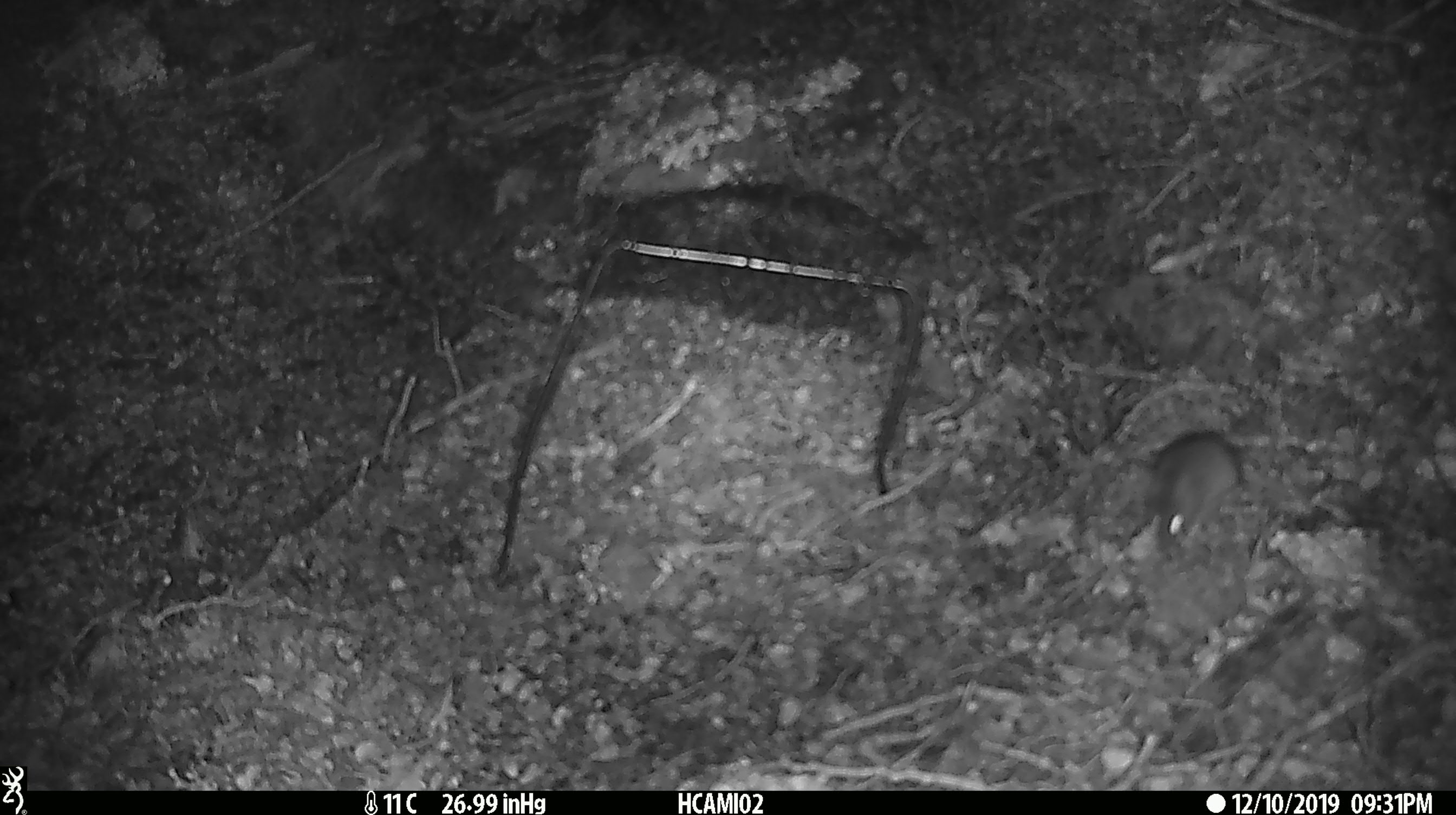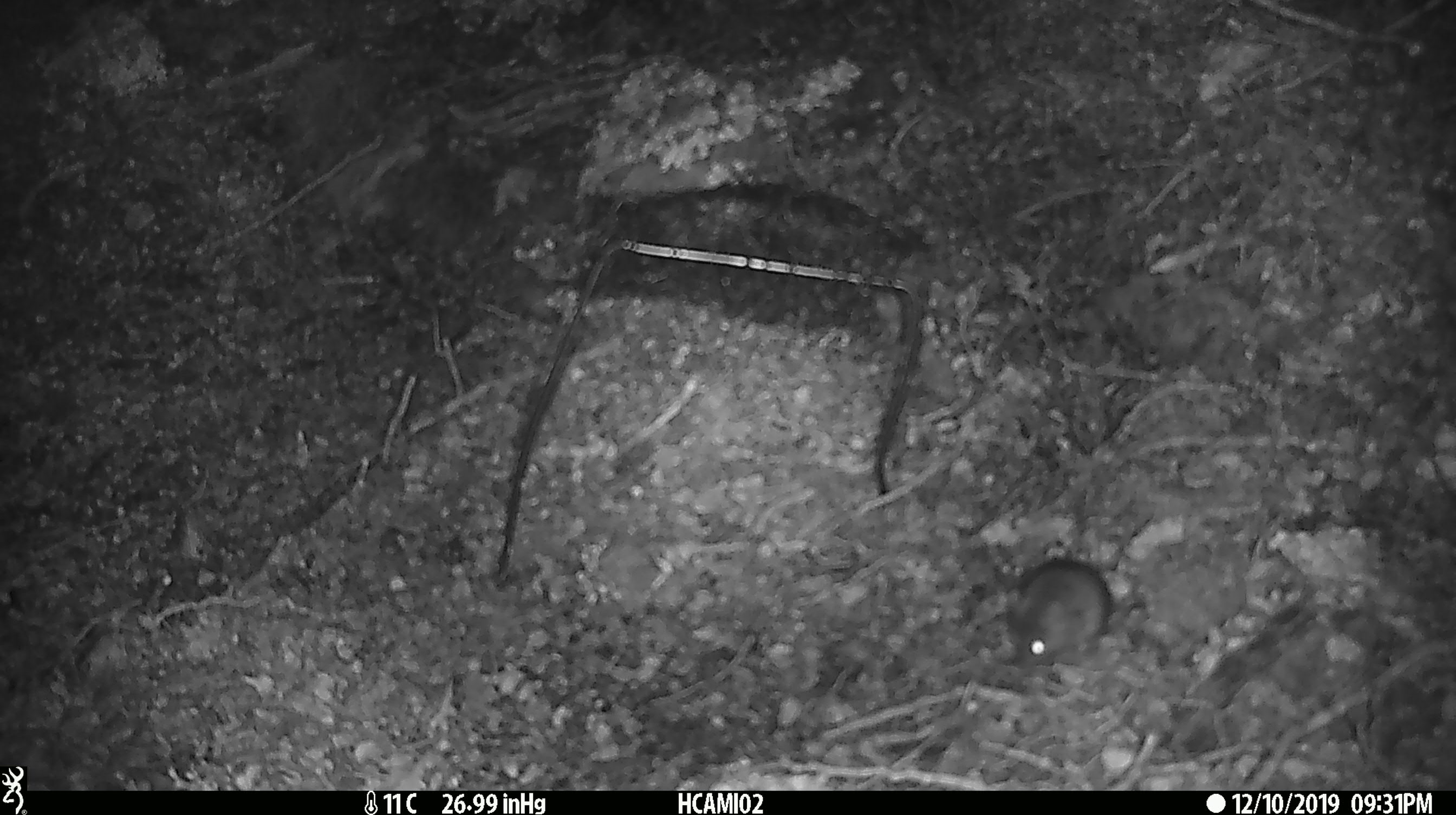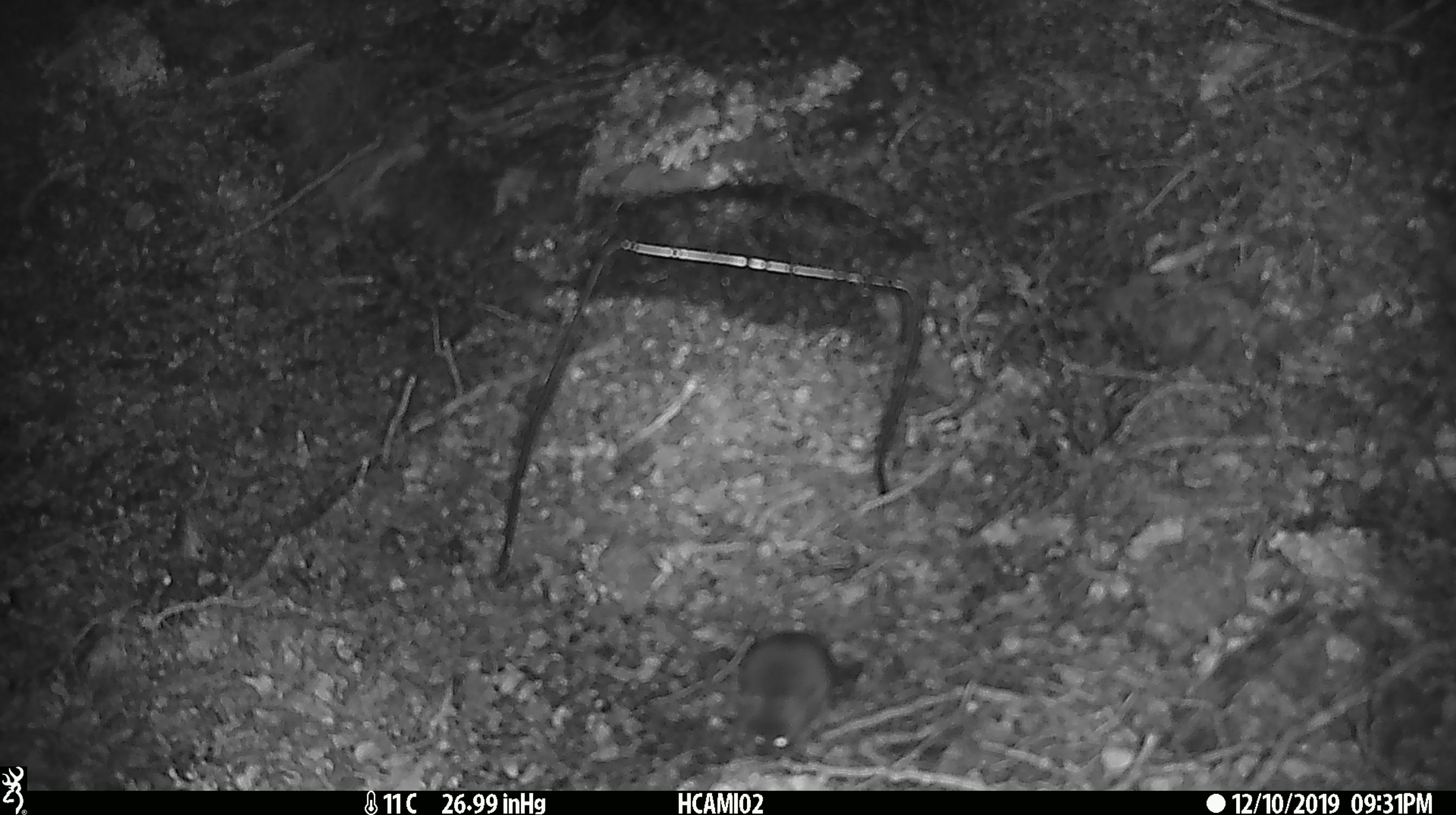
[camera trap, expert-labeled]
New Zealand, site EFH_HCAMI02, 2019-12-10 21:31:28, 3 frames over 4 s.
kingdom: Animalia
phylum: Chordata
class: Mammalia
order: Rodentia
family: Muridae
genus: Mus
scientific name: Mus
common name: mouse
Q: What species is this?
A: Mouse (Mus).